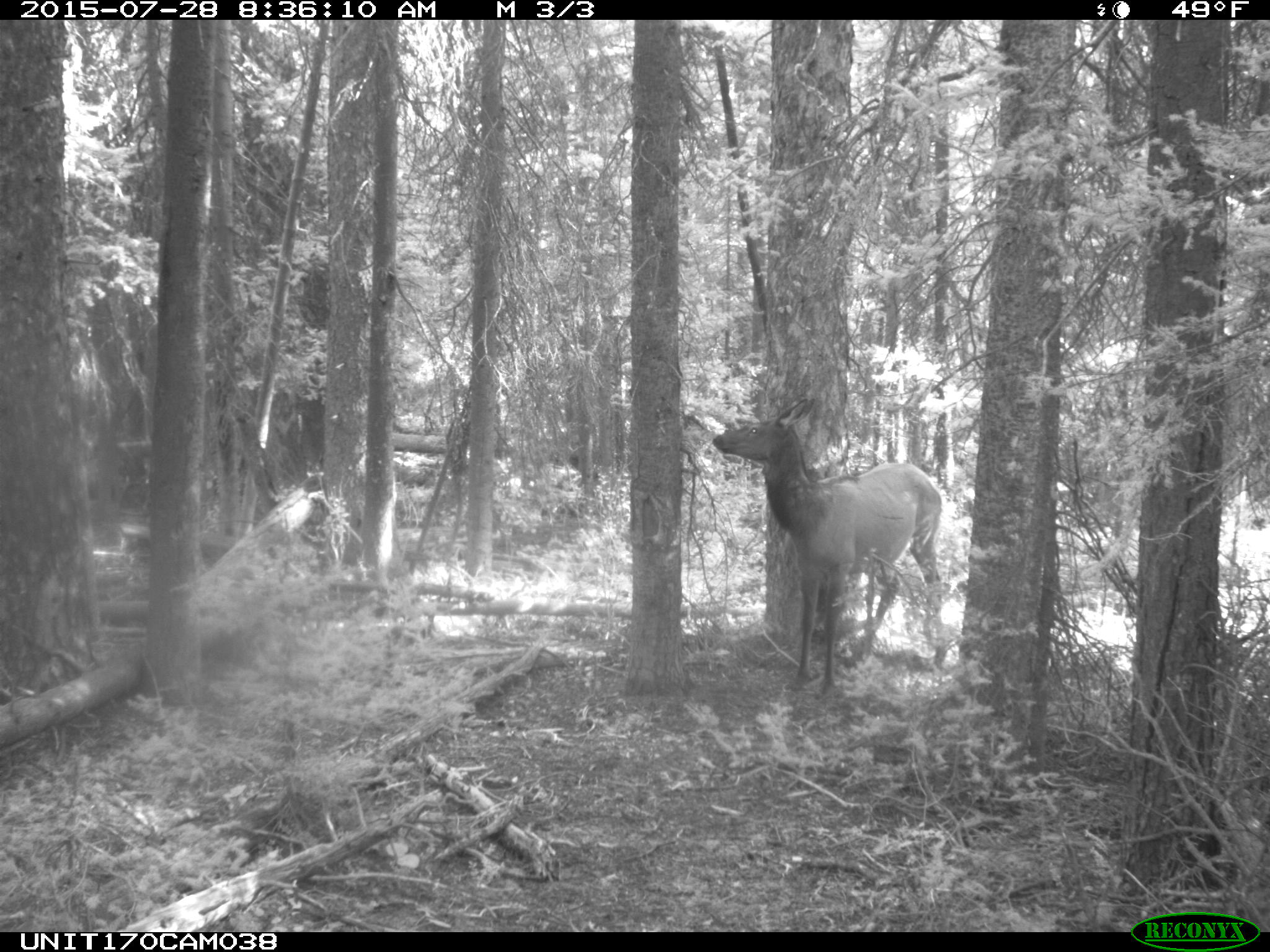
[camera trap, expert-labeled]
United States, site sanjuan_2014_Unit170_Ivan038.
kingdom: Animalia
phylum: Chordata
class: Mammalia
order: Artiodactyla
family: Cervidae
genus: Cervus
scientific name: Cervus elaphus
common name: red deer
Cervus elaphus (red deer).